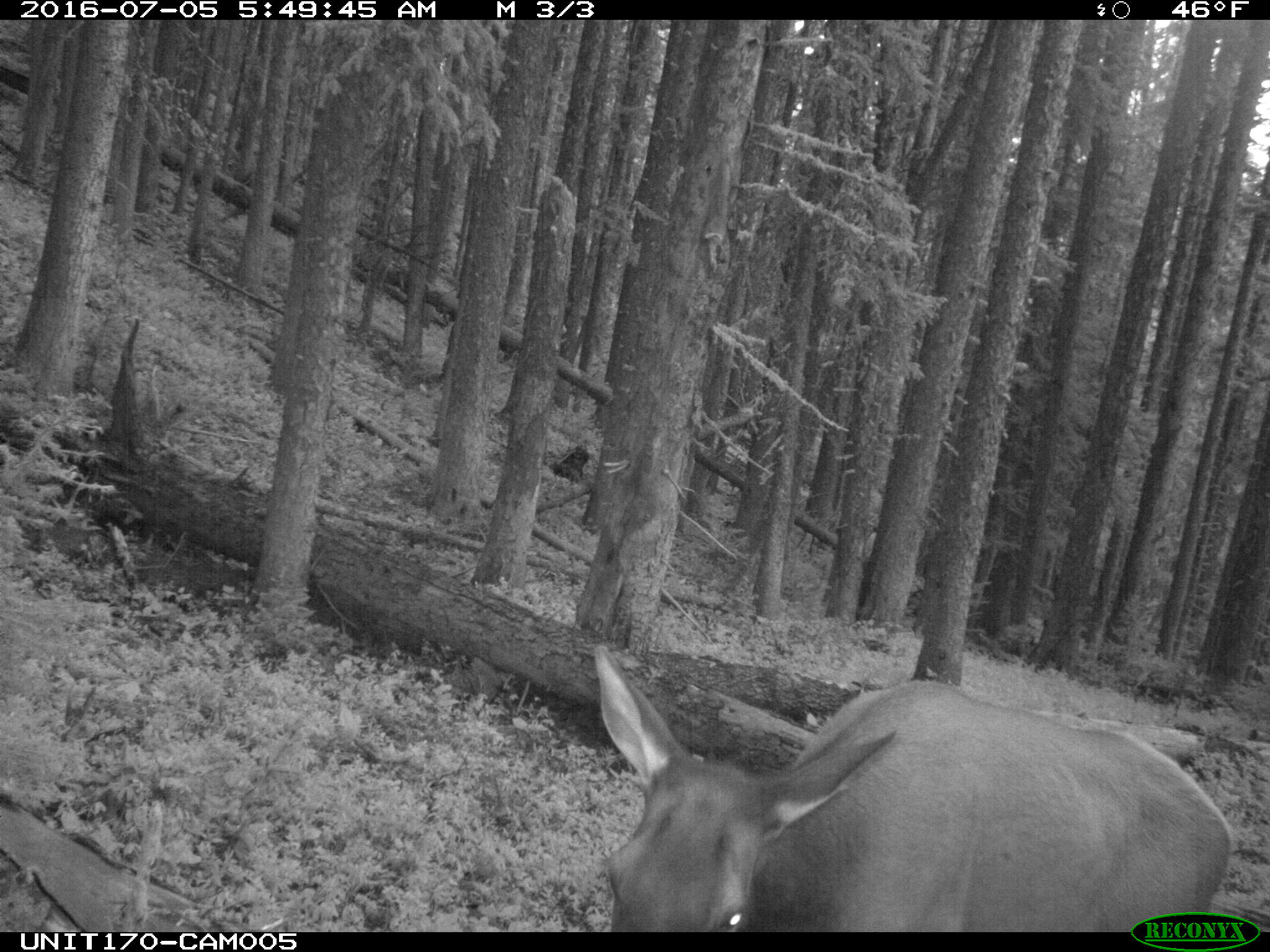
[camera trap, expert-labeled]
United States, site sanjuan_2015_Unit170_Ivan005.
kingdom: Animalia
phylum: Chordata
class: Mammalia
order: Artiodactyla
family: Cervidae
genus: Cervus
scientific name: Cervus elaphus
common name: red deer